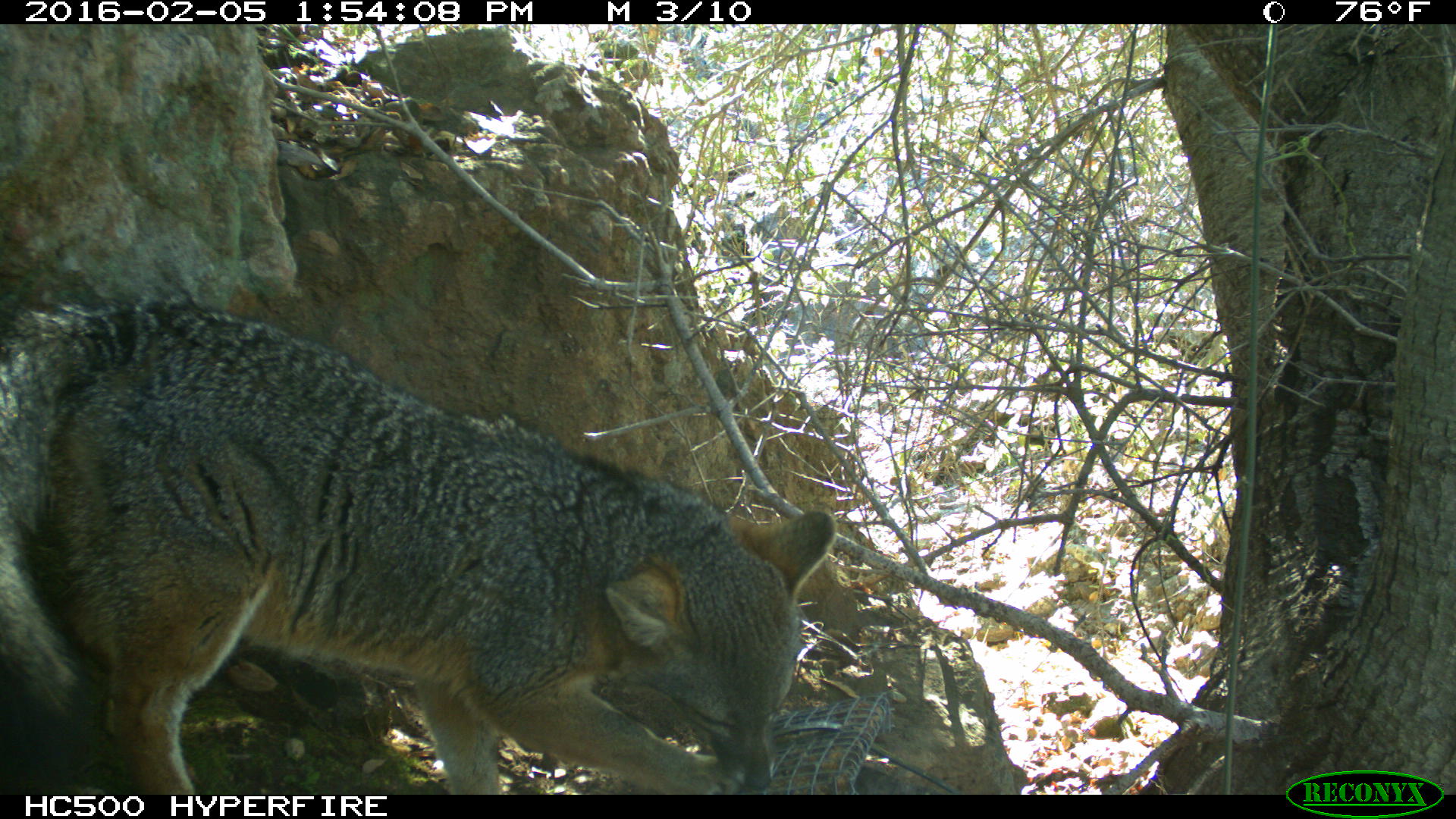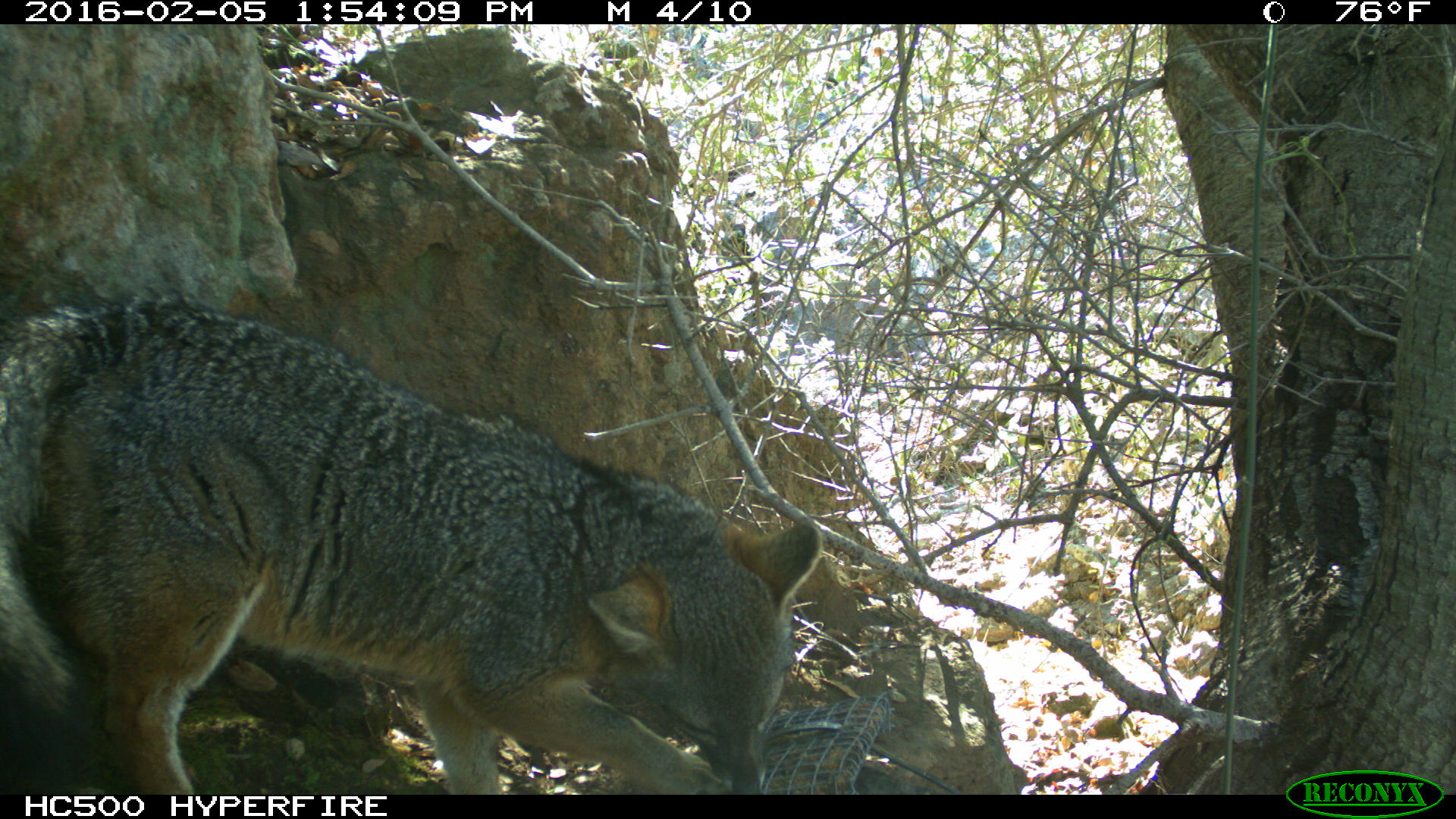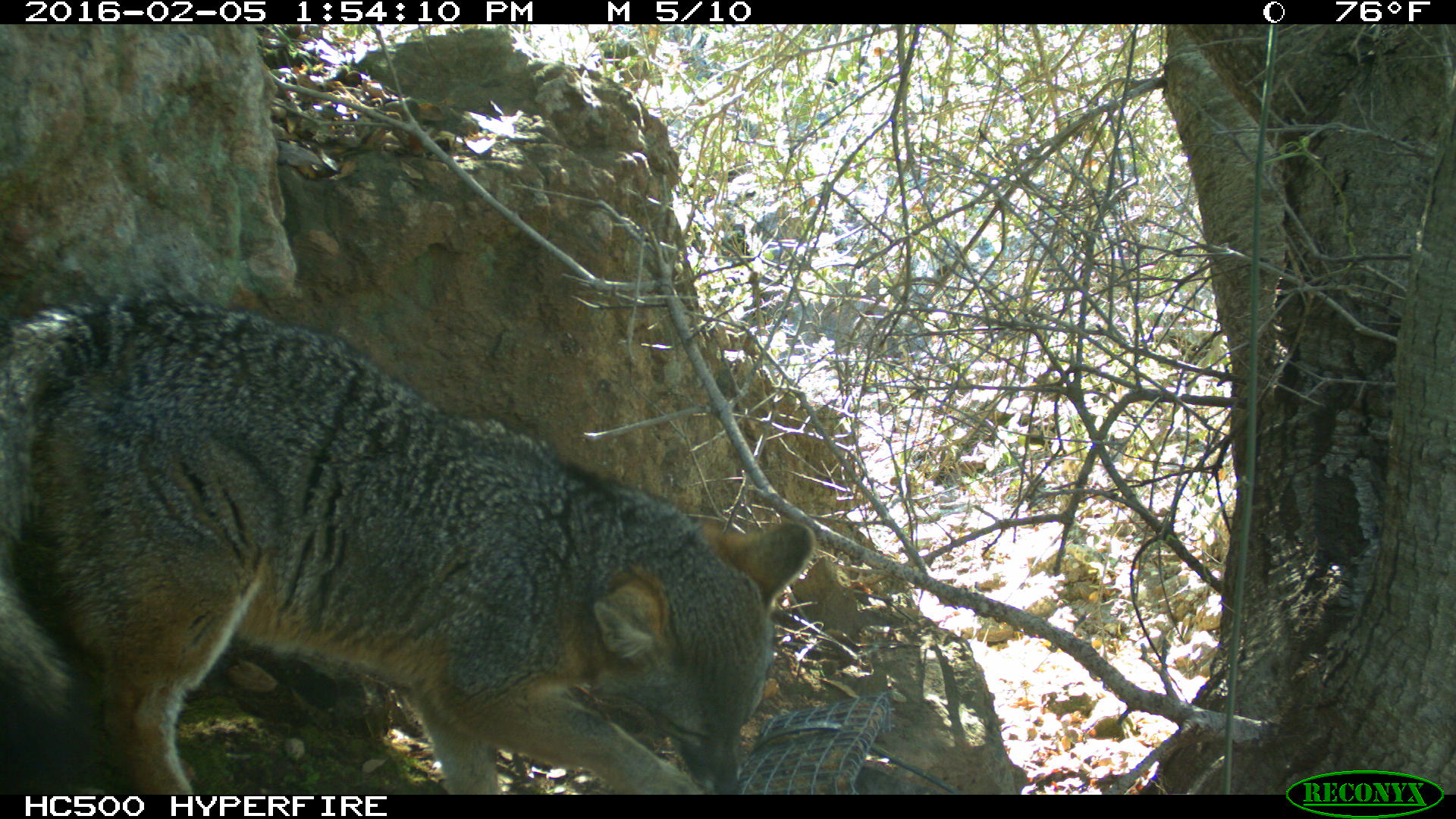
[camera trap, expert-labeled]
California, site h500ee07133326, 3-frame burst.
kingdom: Animalia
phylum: Chordata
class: Mammalia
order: Carnivora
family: Canidae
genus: Urocyon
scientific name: Urocyon littoralis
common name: island fox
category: fox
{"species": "fox (island fox) (Urocyon littoralis)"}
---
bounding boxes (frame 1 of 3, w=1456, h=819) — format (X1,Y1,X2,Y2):
fox: (0,287,836,794)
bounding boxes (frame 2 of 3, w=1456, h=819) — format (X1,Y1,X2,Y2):
fox: (0,288,821,795)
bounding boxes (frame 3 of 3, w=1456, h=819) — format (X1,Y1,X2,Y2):
fox: (0,284,814,793)